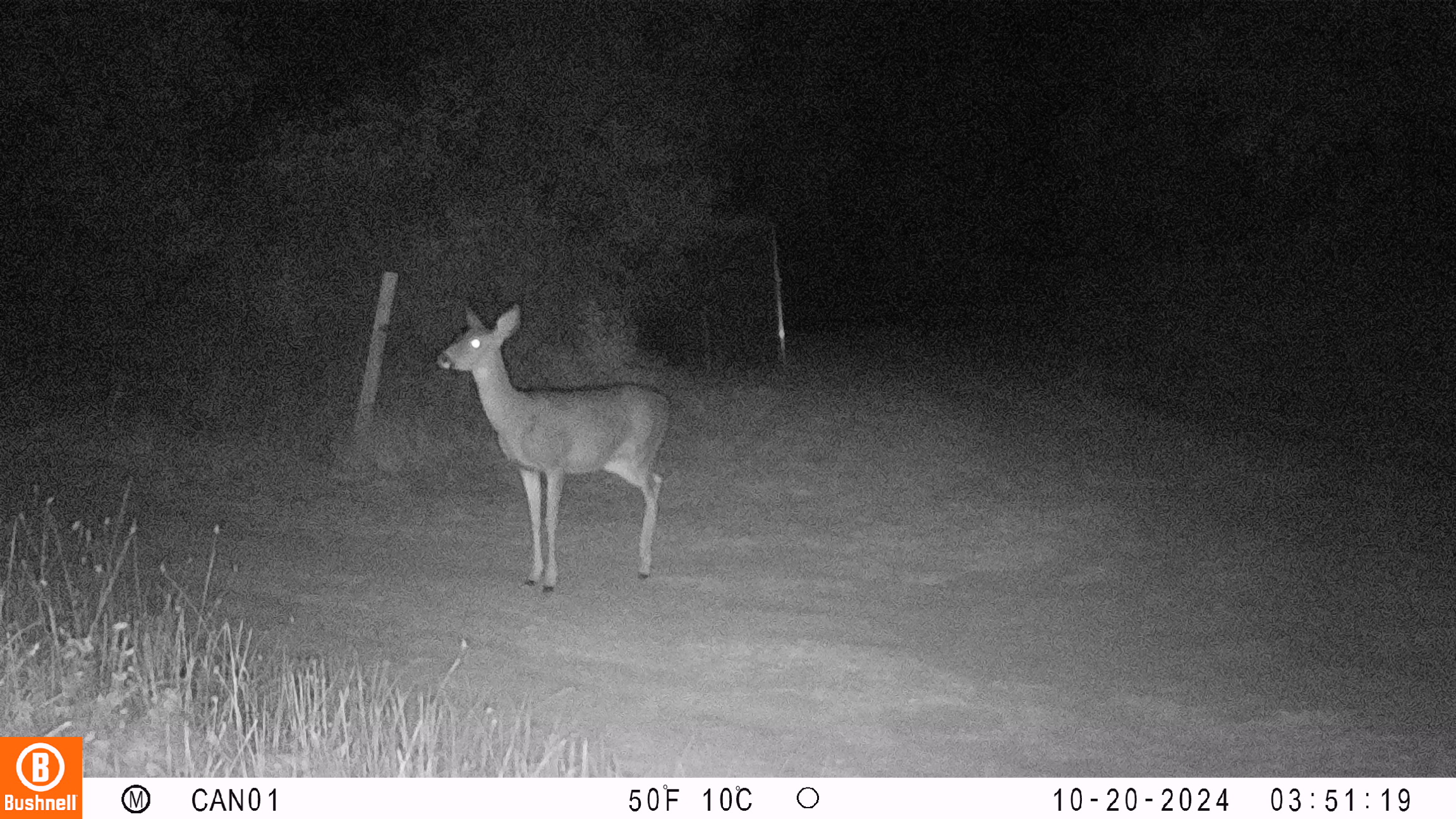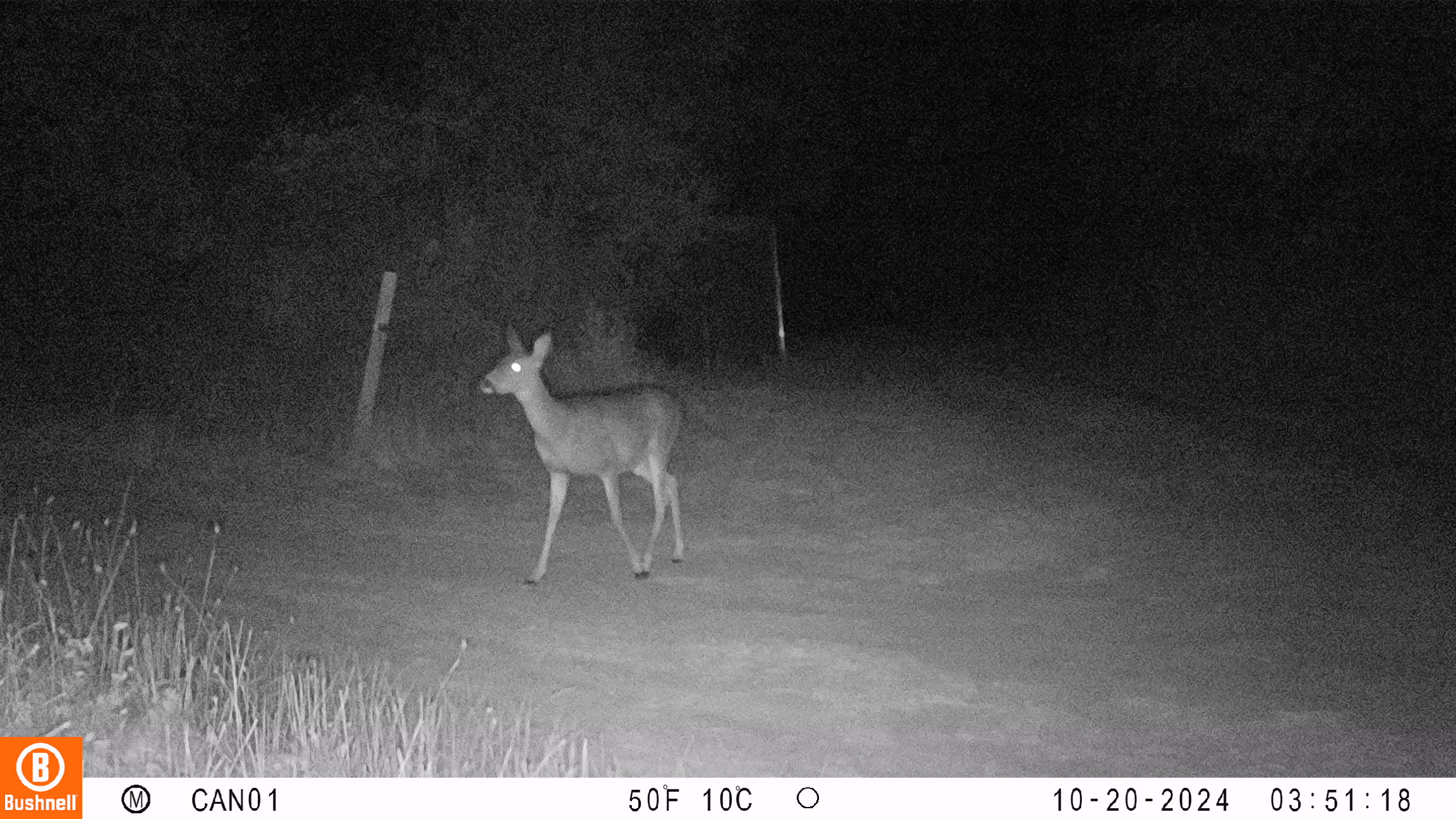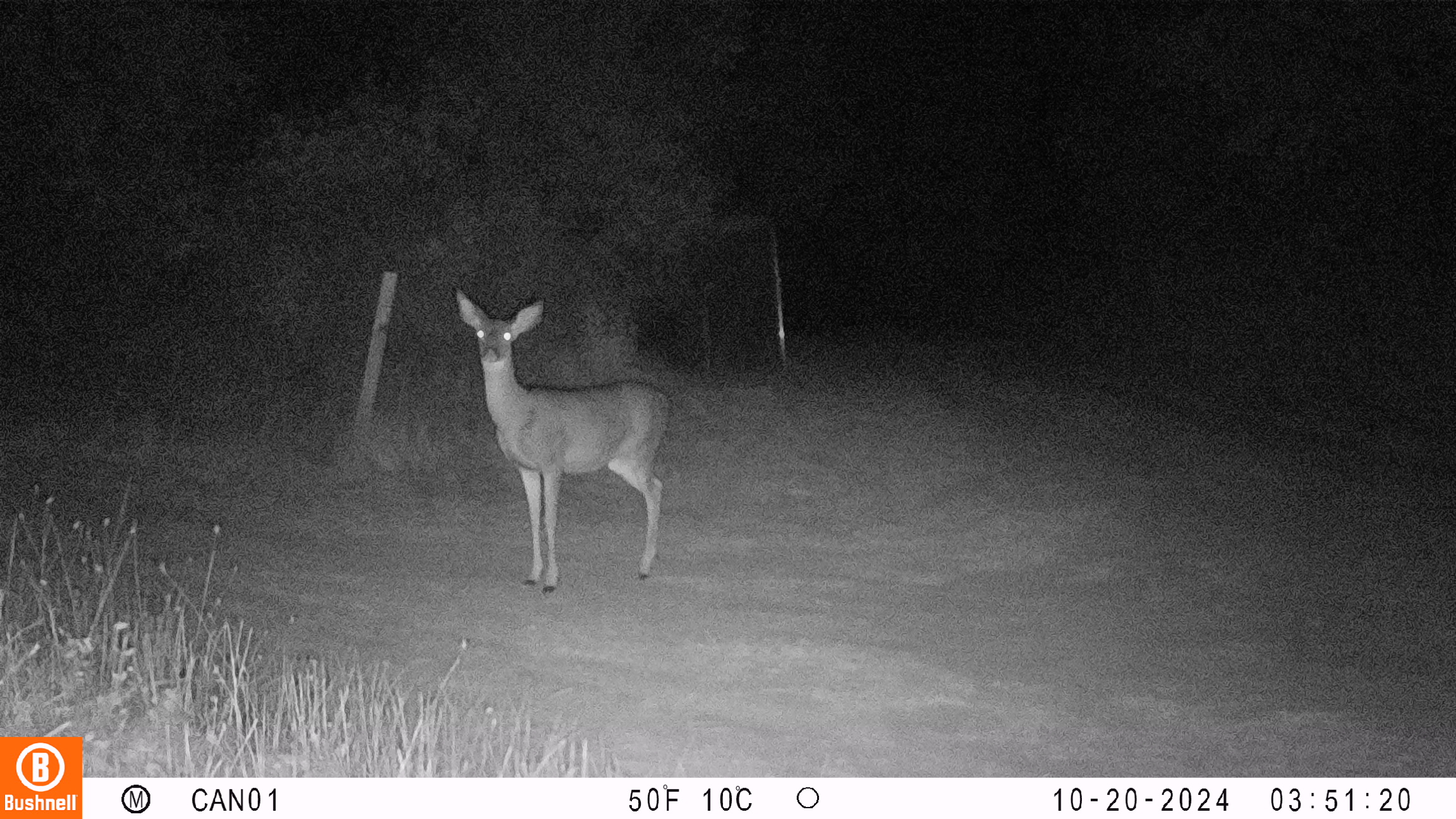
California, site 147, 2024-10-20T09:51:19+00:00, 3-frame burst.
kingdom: Animalia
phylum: Chordata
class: Mammalia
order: Artiodactyla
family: Cervidae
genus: Odocoileus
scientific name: Odocoileus hemionus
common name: mule deer